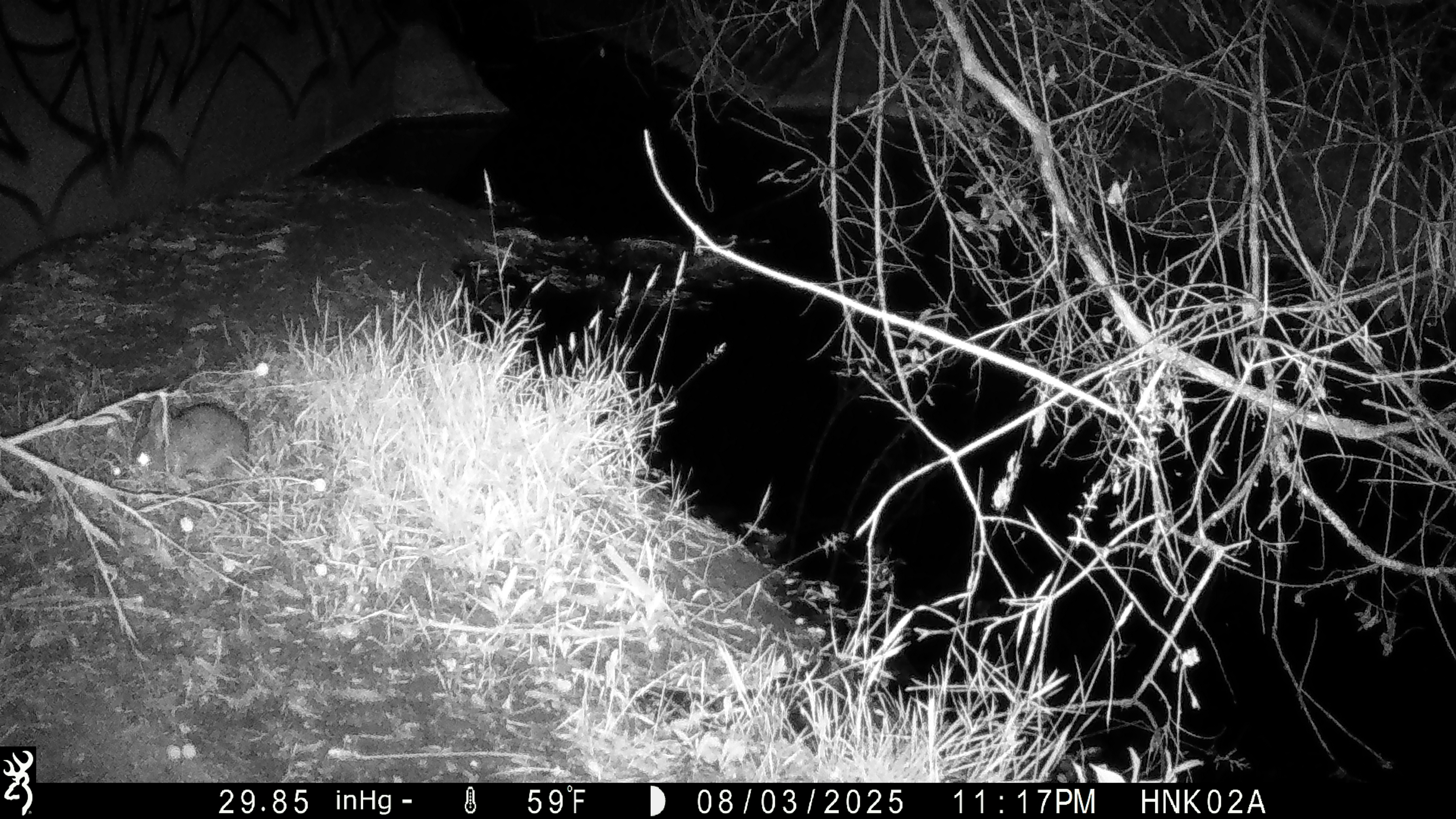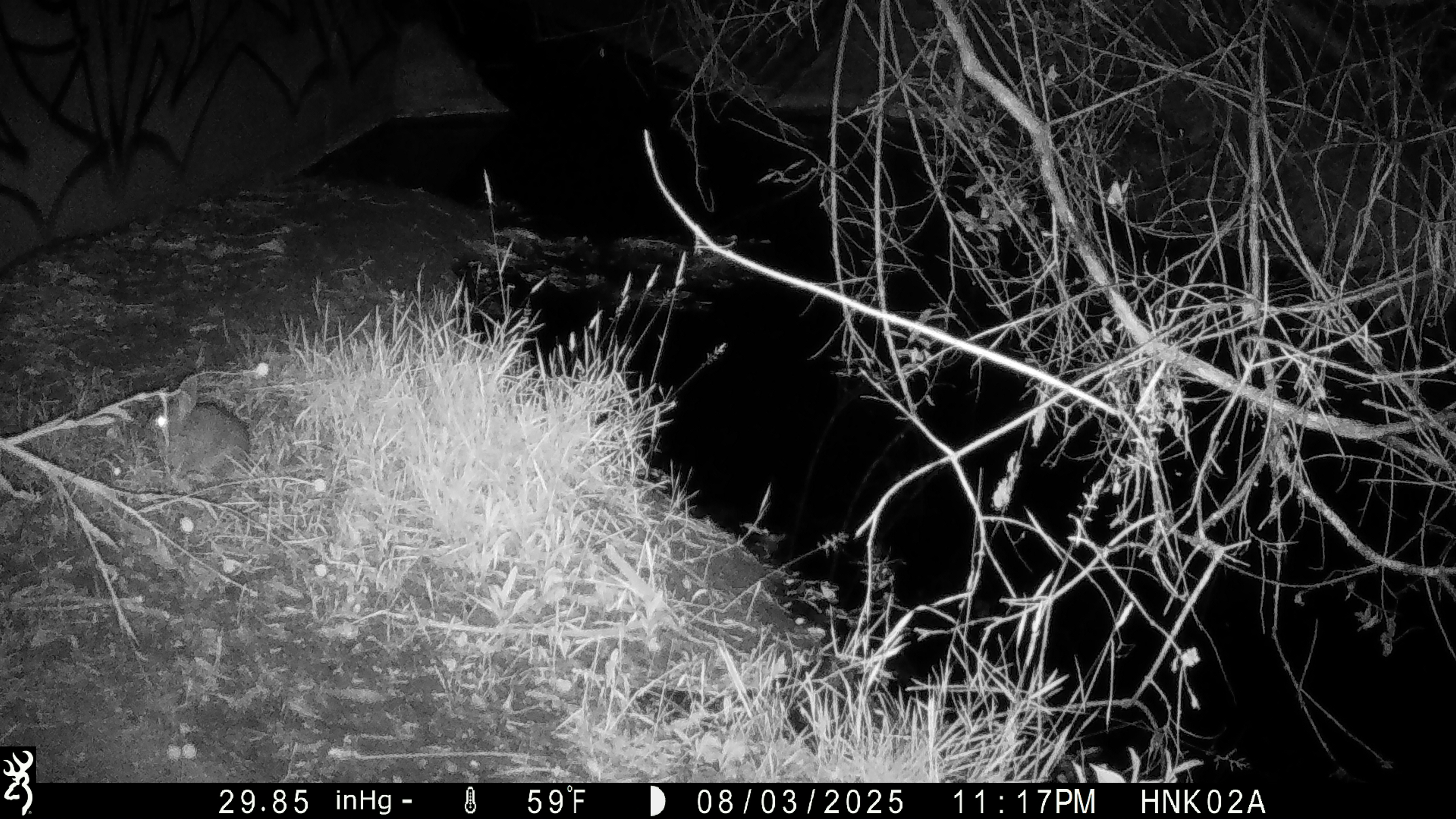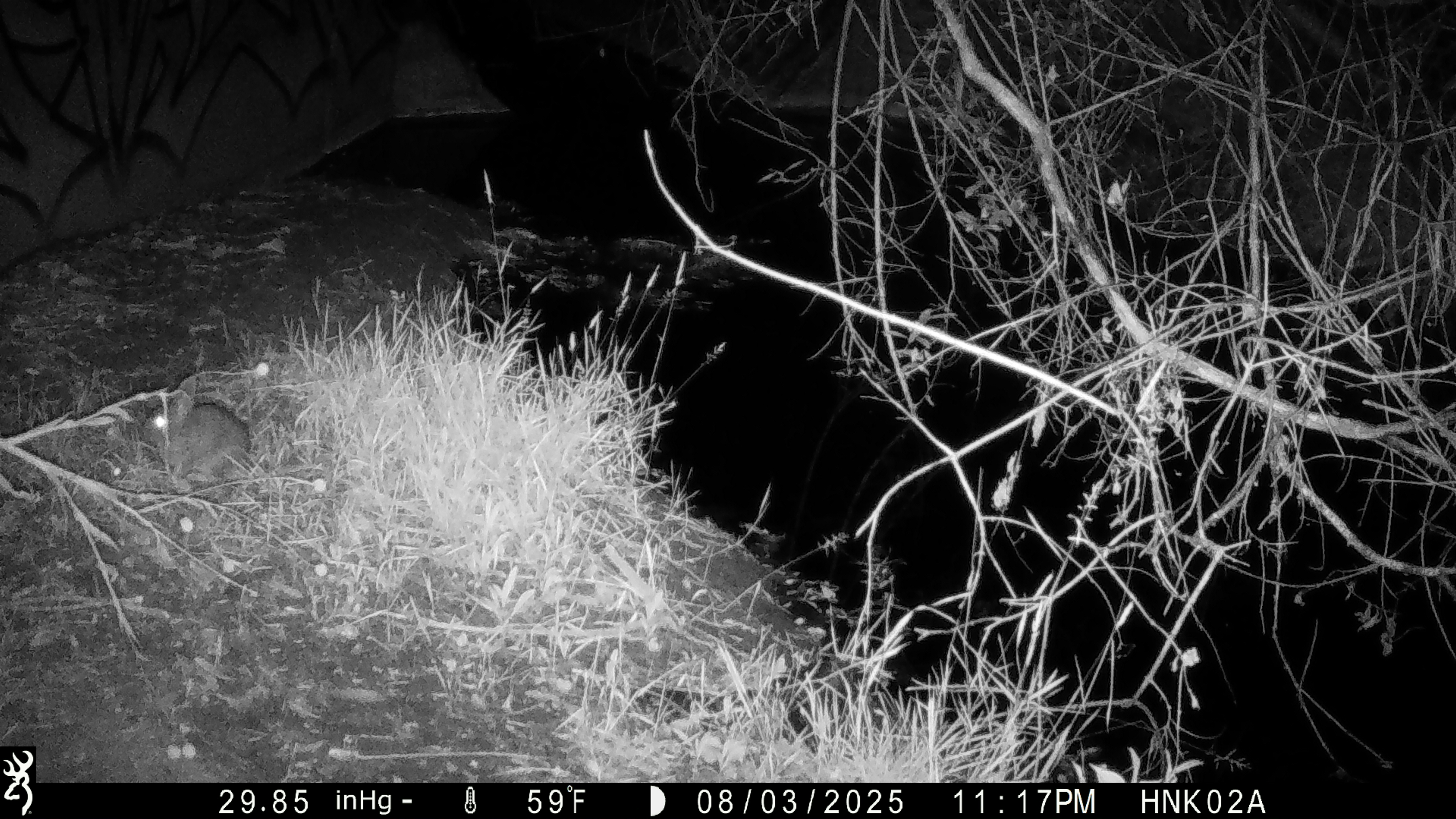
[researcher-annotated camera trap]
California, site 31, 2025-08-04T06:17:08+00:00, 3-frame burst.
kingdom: Animalia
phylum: Chordata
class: Mammalia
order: Lagomorpha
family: Leporidae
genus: Sylvilagus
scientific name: Sylvilagus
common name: cottontail rabbit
Cottontail rabbit (Sylvilagus).